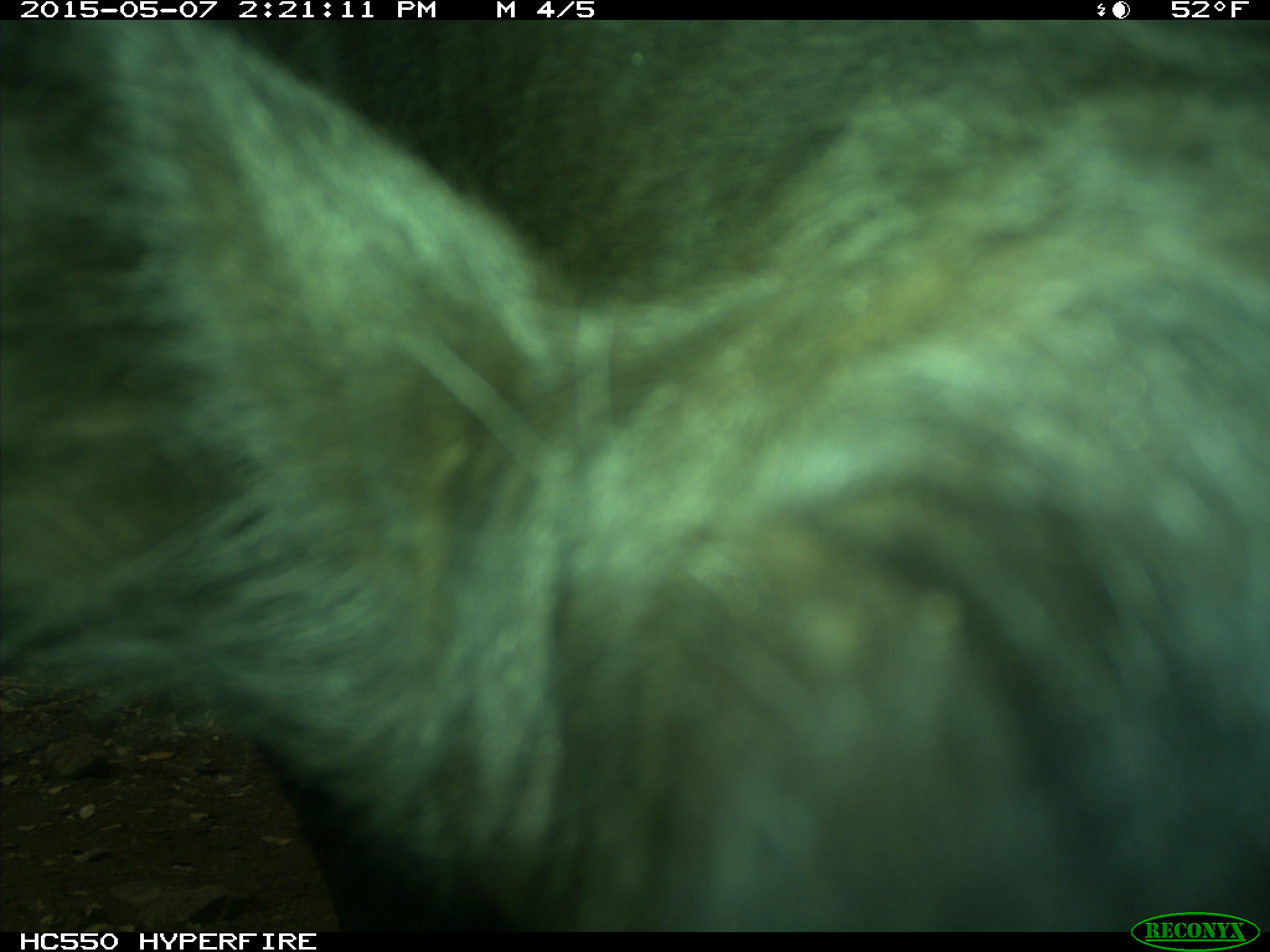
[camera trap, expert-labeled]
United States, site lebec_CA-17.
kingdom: Animalia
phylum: Chordata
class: Mammalia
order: Artiodactyla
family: Bovidae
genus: Bos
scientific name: Bos taurus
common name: domestic cow